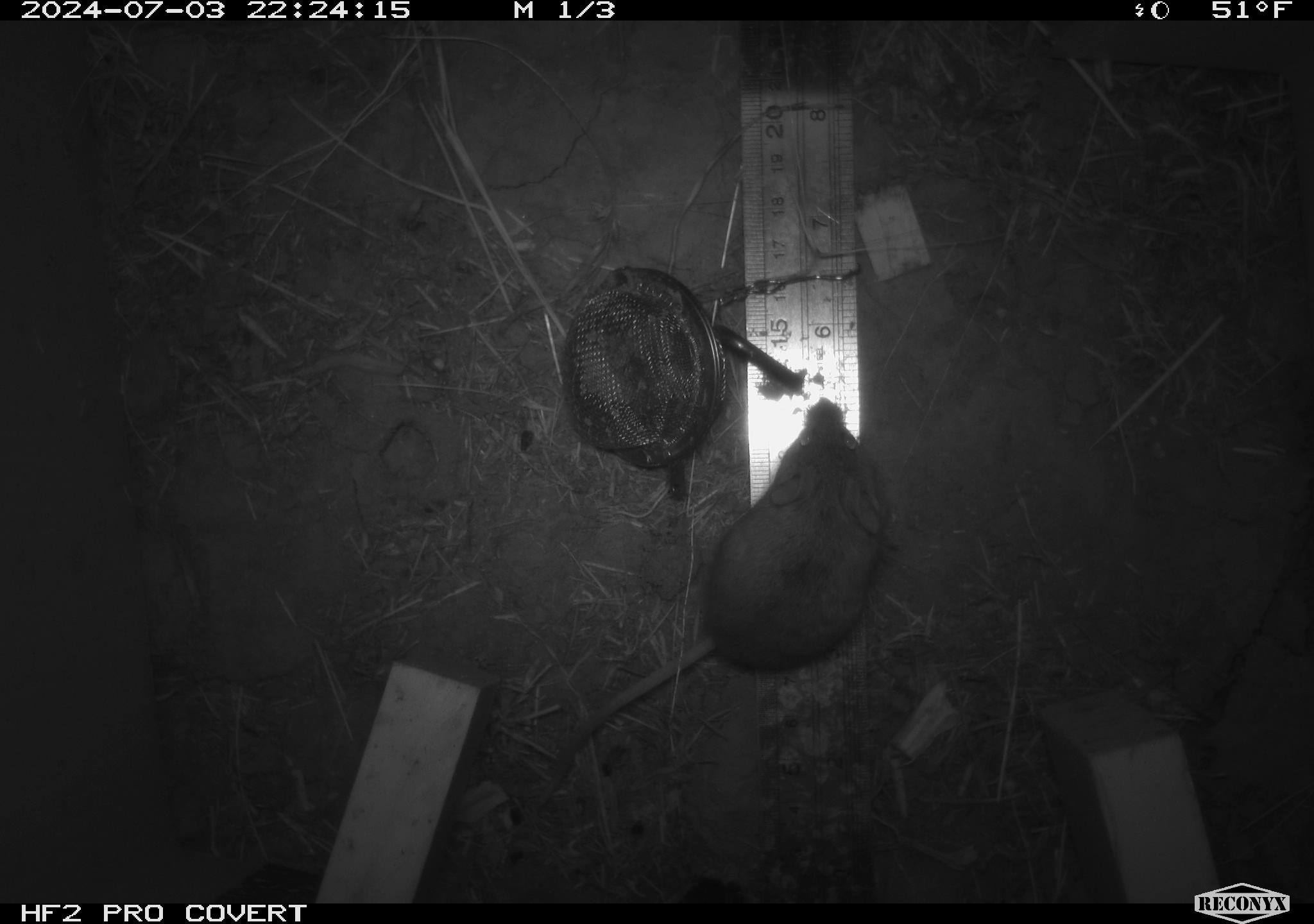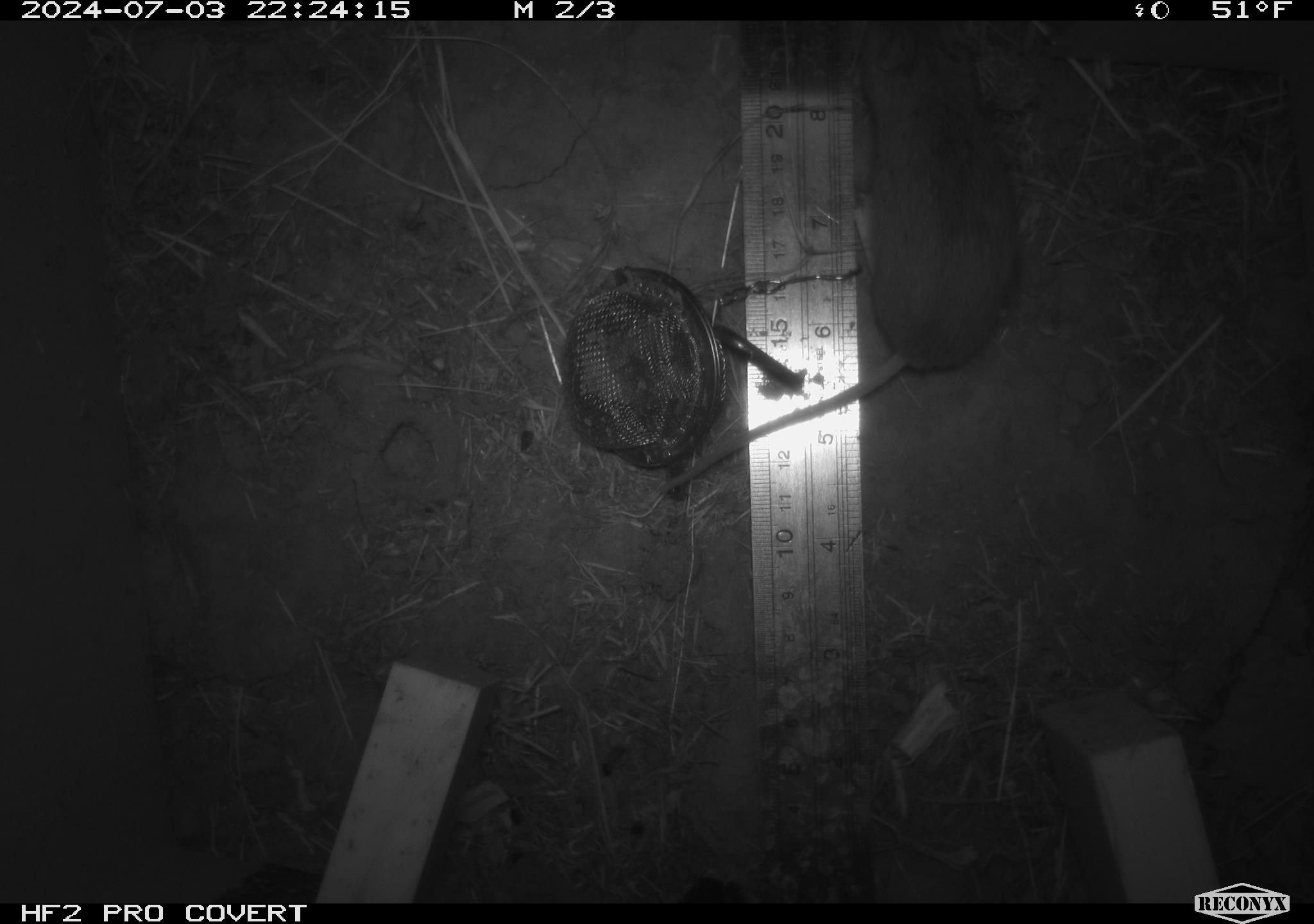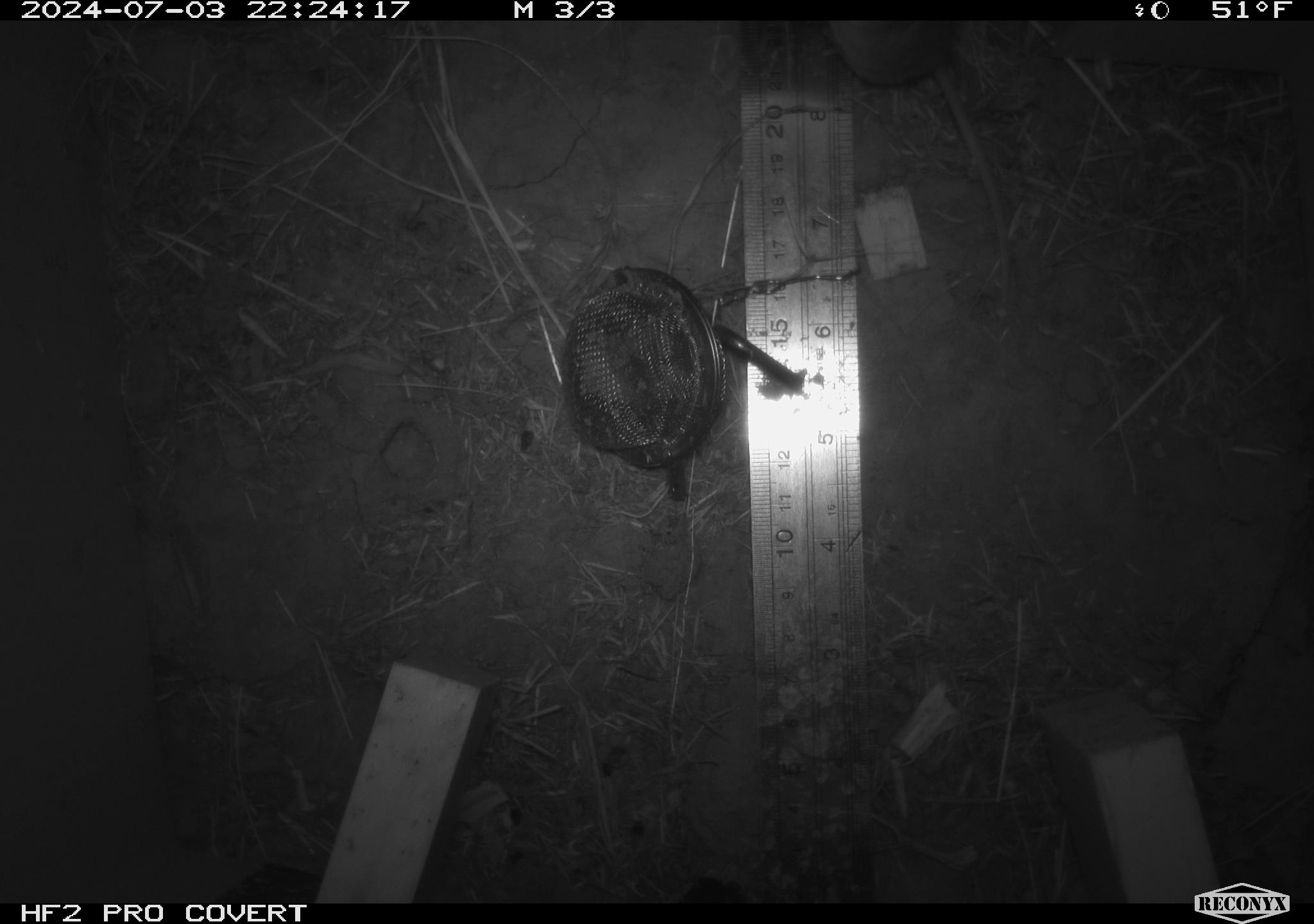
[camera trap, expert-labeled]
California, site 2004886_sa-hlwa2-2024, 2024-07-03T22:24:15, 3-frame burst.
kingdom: Animalia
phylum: Chordata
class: Mammalia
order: Rodentia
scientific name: Rodentia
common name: mouse species